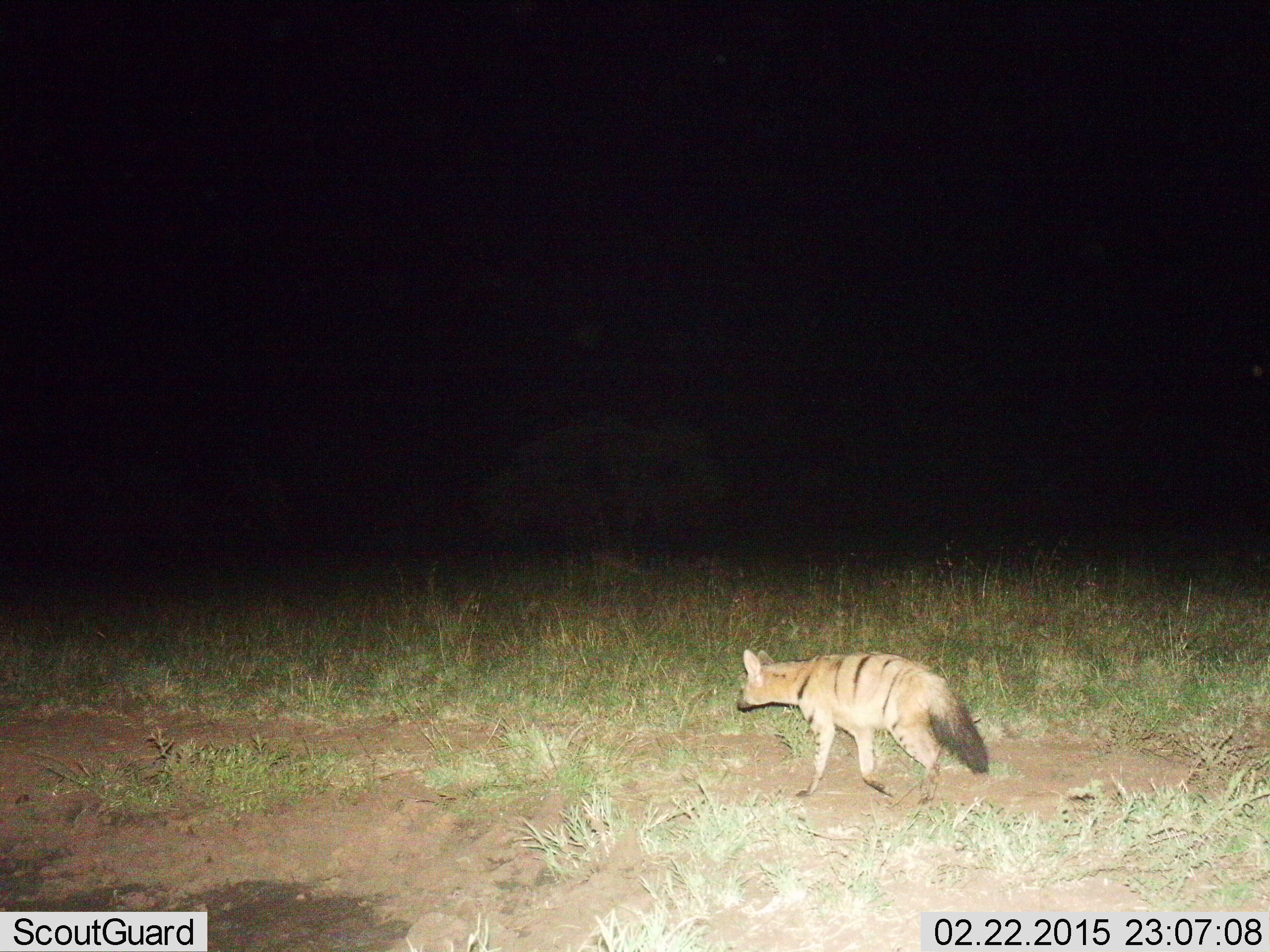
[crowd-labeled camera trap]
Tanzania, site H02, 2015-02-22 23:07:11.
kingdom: Animalia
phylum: Chordata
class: Mammalia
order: Carnivora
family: Hyaenidae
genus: Proteles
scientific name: Proteles cristatus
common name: aardwolf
Aardwolf (Proteles cristatus), count 1. Behavior (volunteer vote fractions): standing 10%, resting 0%, moving 100%, interacting 10%. Young present (vote fraction): 0%. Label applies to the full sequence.